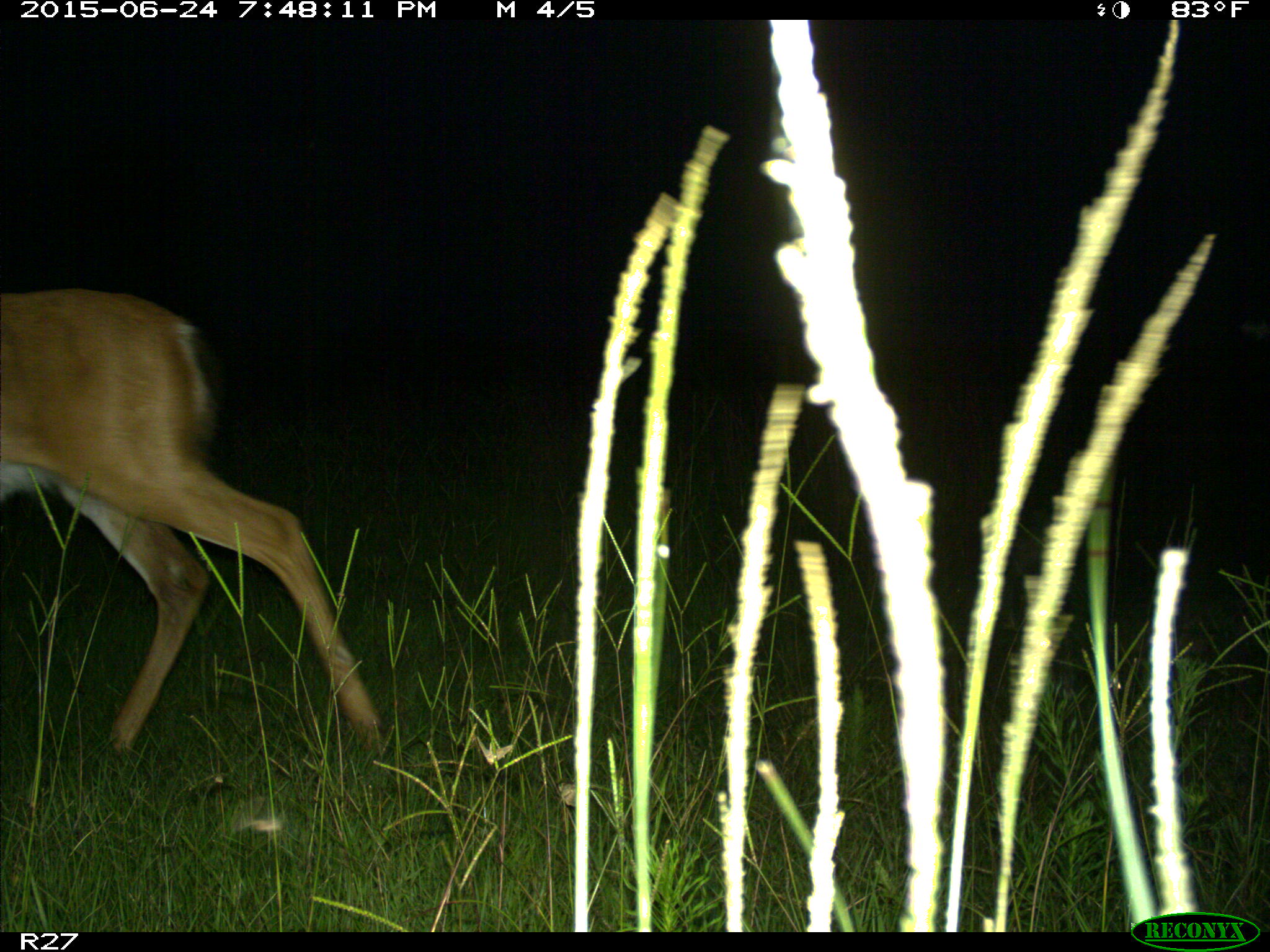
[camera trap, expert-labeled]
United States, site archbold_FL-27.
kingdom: Animalia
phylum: Chordata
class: Mammalia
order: Artiodactyla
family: Cervidae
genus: Odocoileus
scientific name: Odocoileus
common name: deer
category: unidentified deer